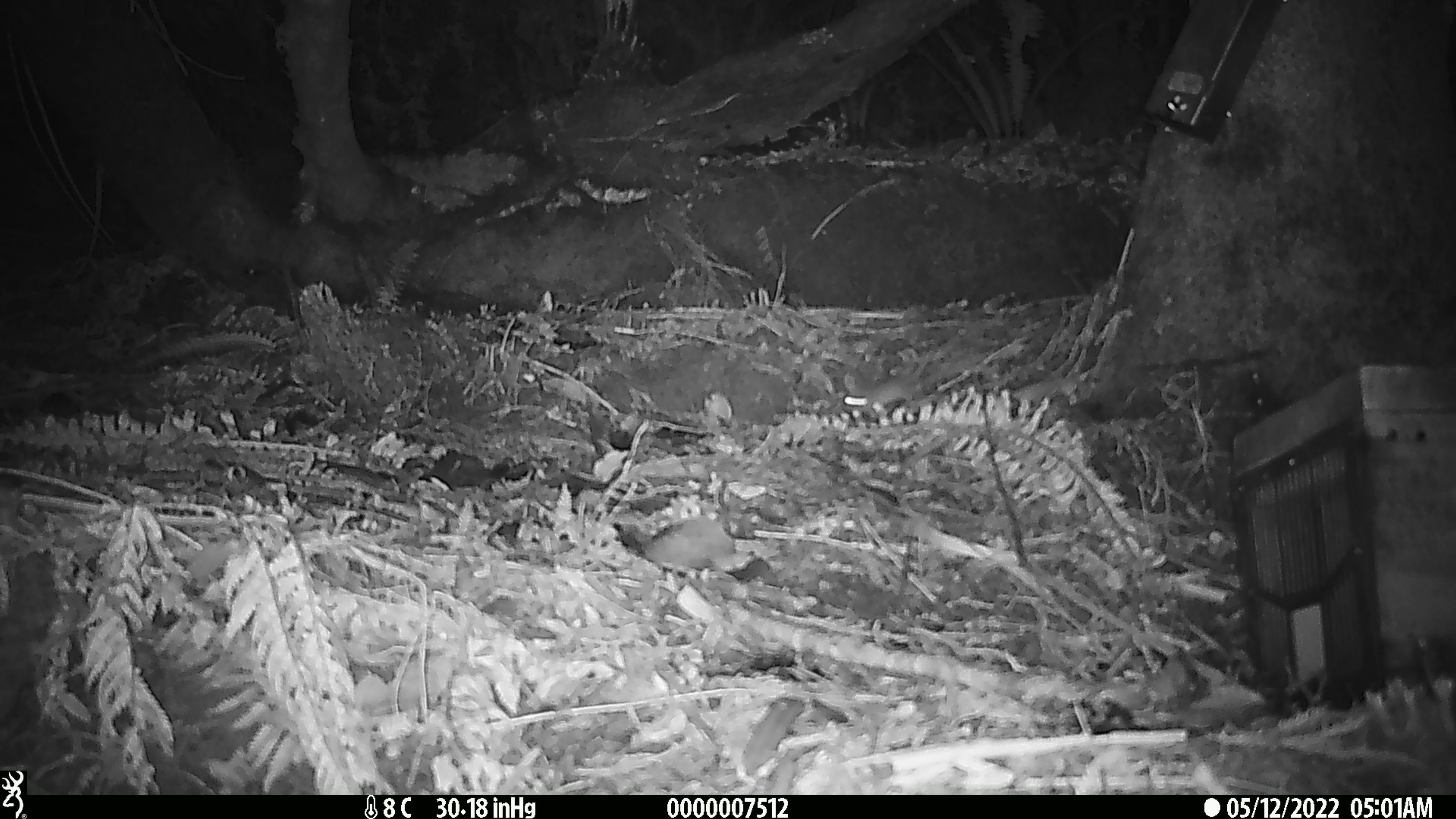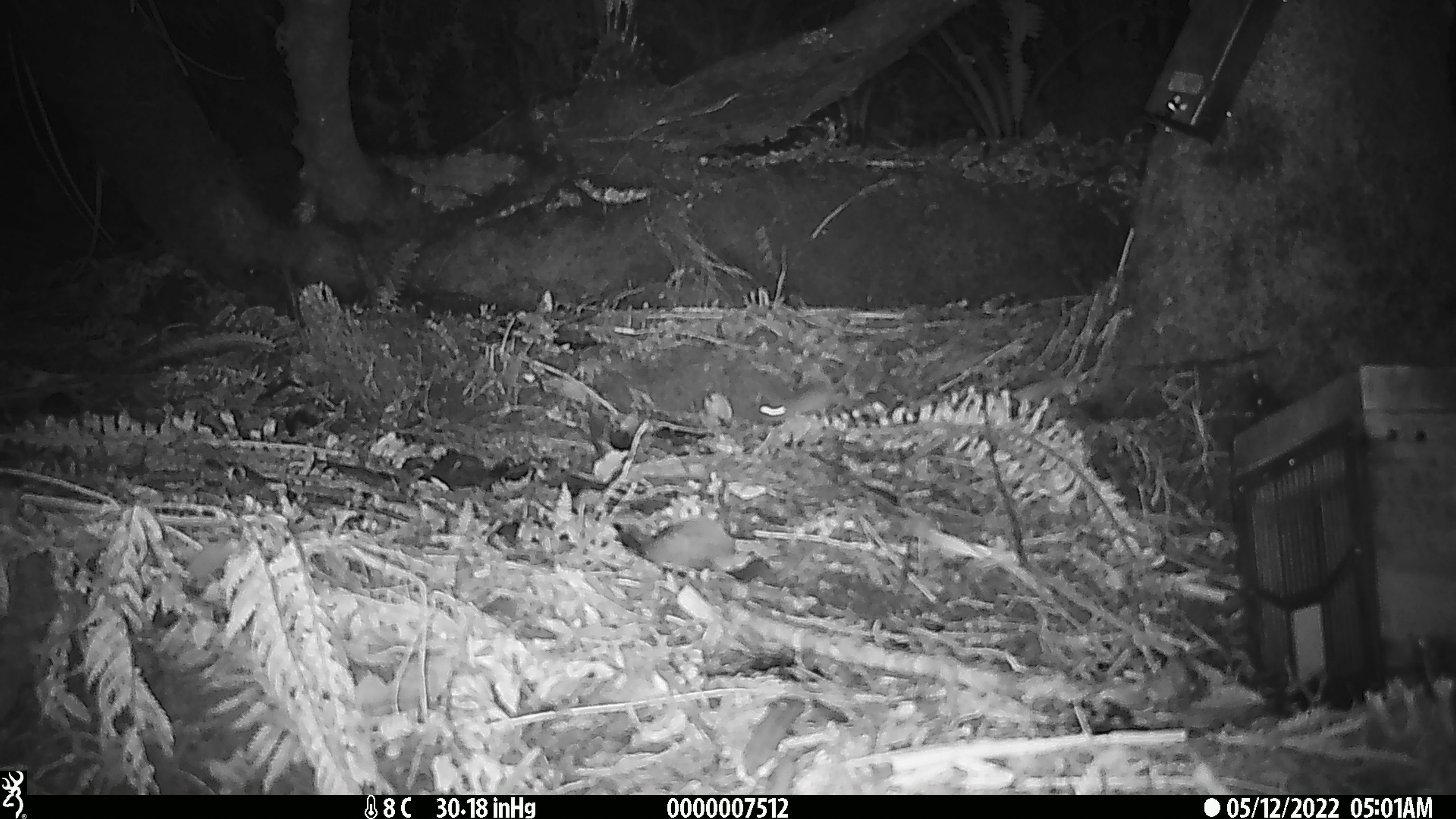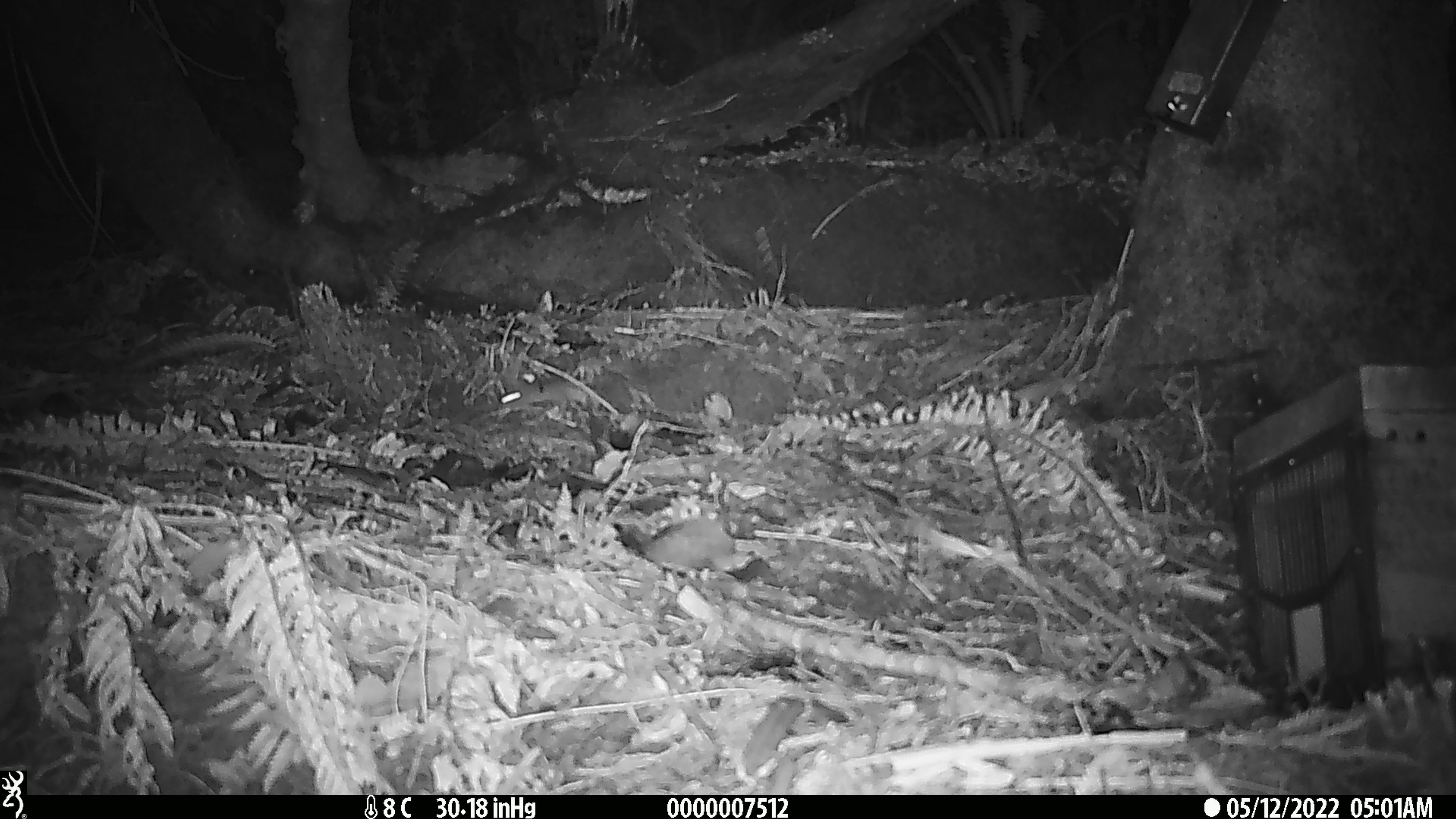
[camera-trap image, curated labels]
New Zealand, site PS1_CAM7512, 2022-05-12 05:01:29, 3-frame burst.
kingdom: Animalia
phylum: Chordata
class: Mammalia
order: Rodentia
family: Muridae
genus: Mus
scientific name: Mus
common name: mouse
Mouse (Mus).